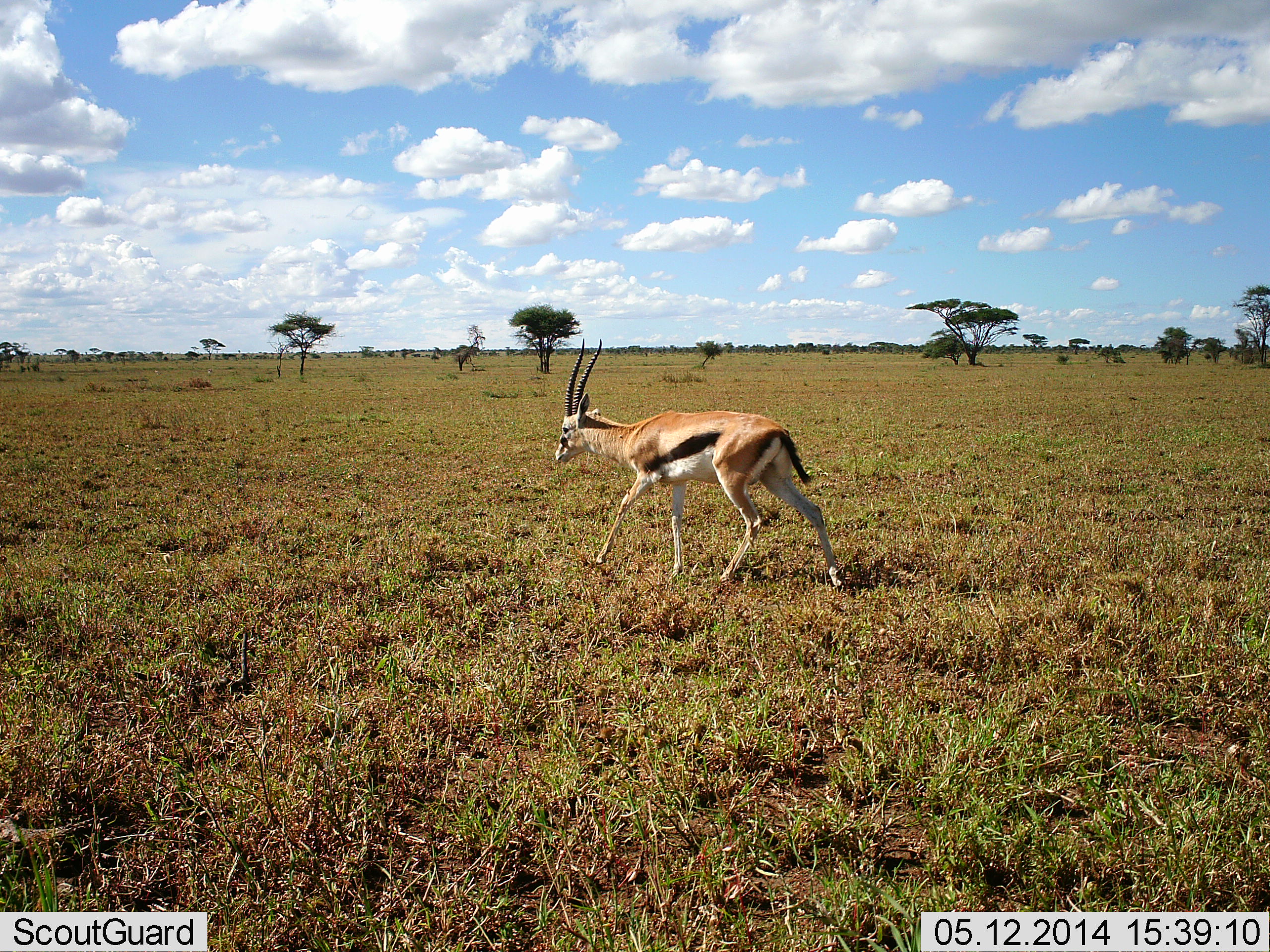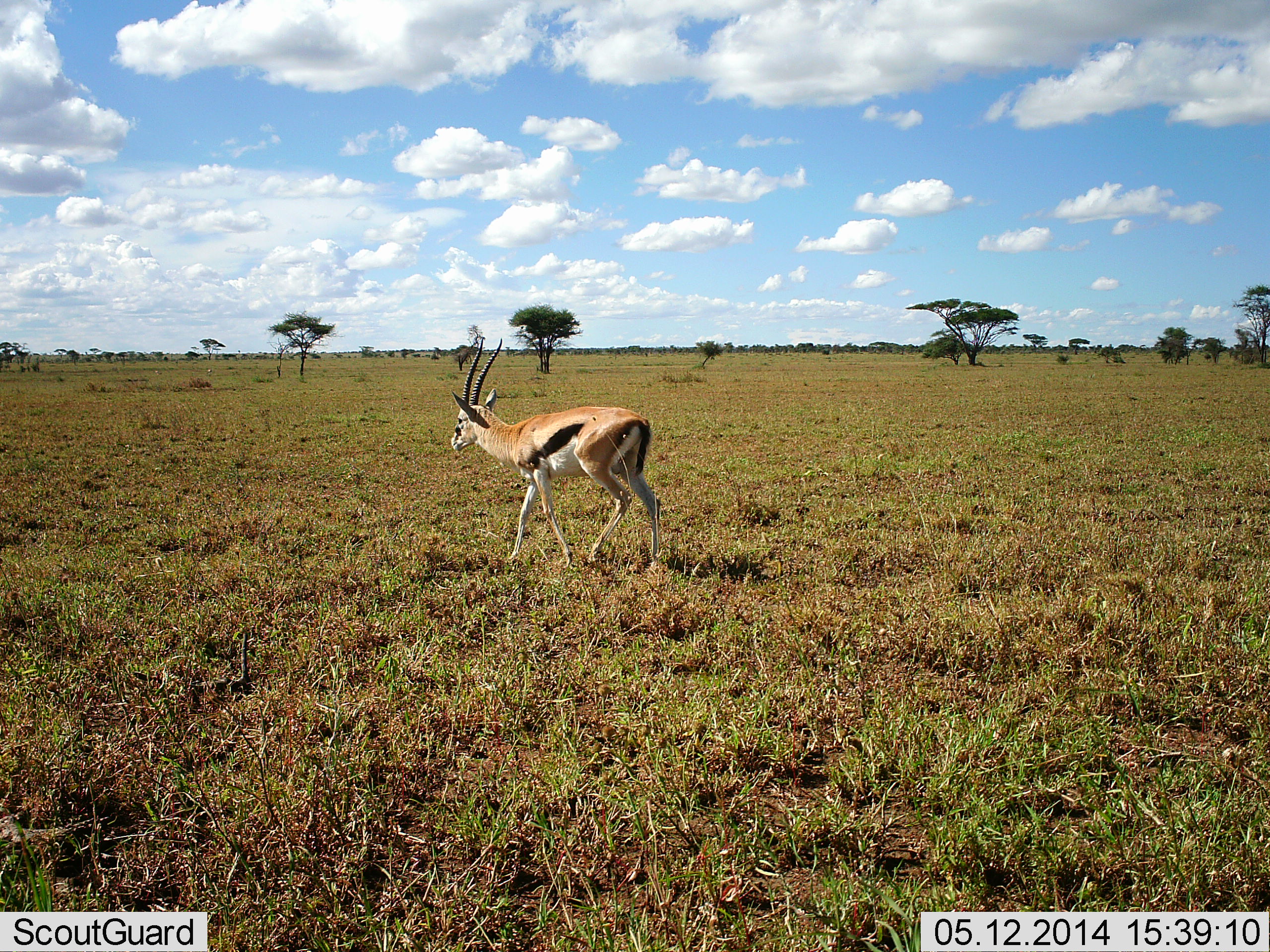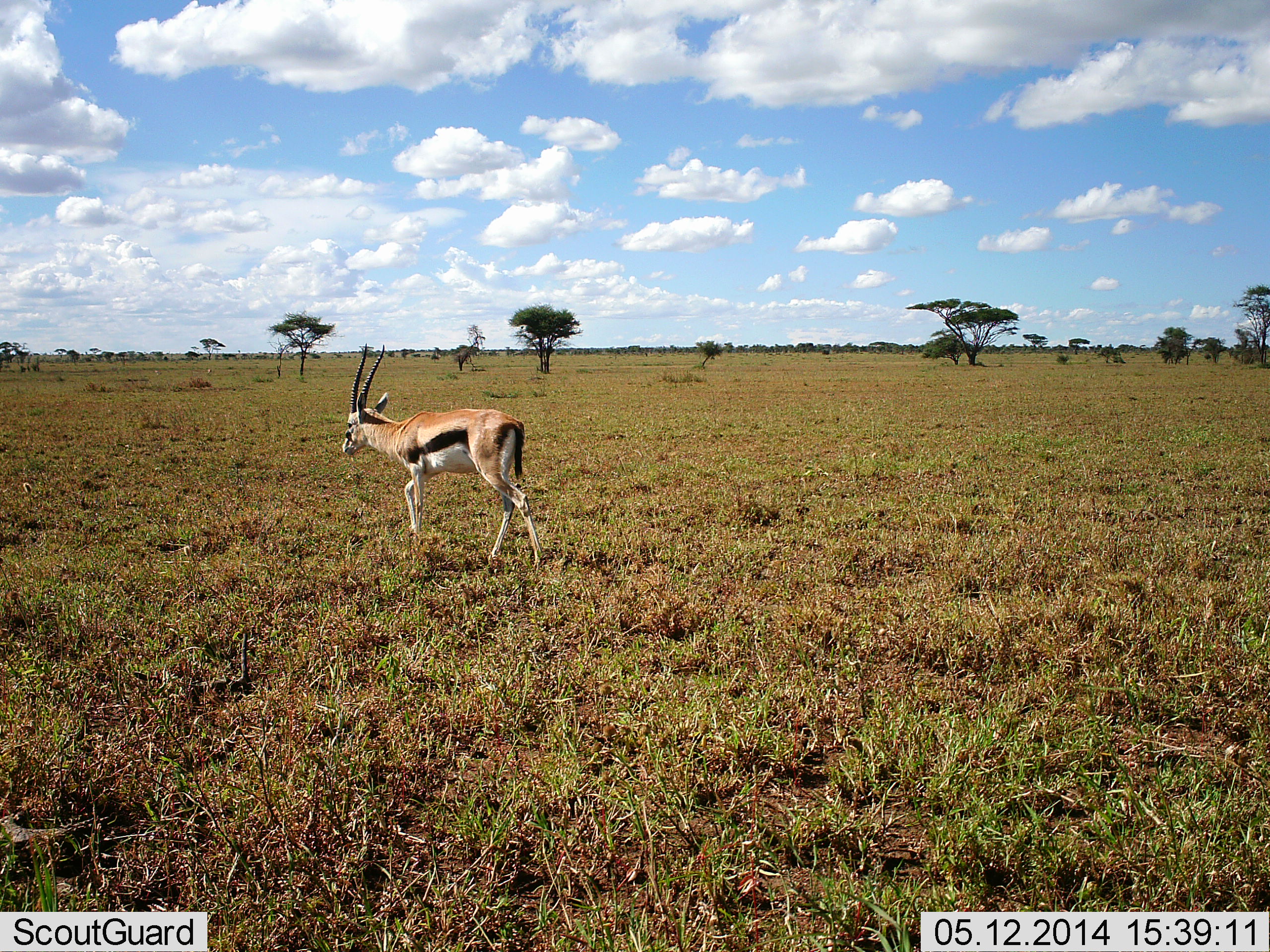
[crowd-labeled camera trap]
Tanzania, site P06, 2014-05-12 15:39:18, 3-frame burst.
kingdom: Animalia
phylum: Chordata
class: Mammalia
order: Artiodactyla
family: Bovidae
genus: Eudorcas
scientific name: Eudorcas thomsonii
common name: thomson's gazelle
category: gazellethomsons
Gazellethomsons (thomson's gazelle) (Eudorcas thomsonii), count 1. Behavior (volunteer vote fractions): standing 10%, resting 0%, moving 90%, interacting 0%. Young present (vote fraction): 0%. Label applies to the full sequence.